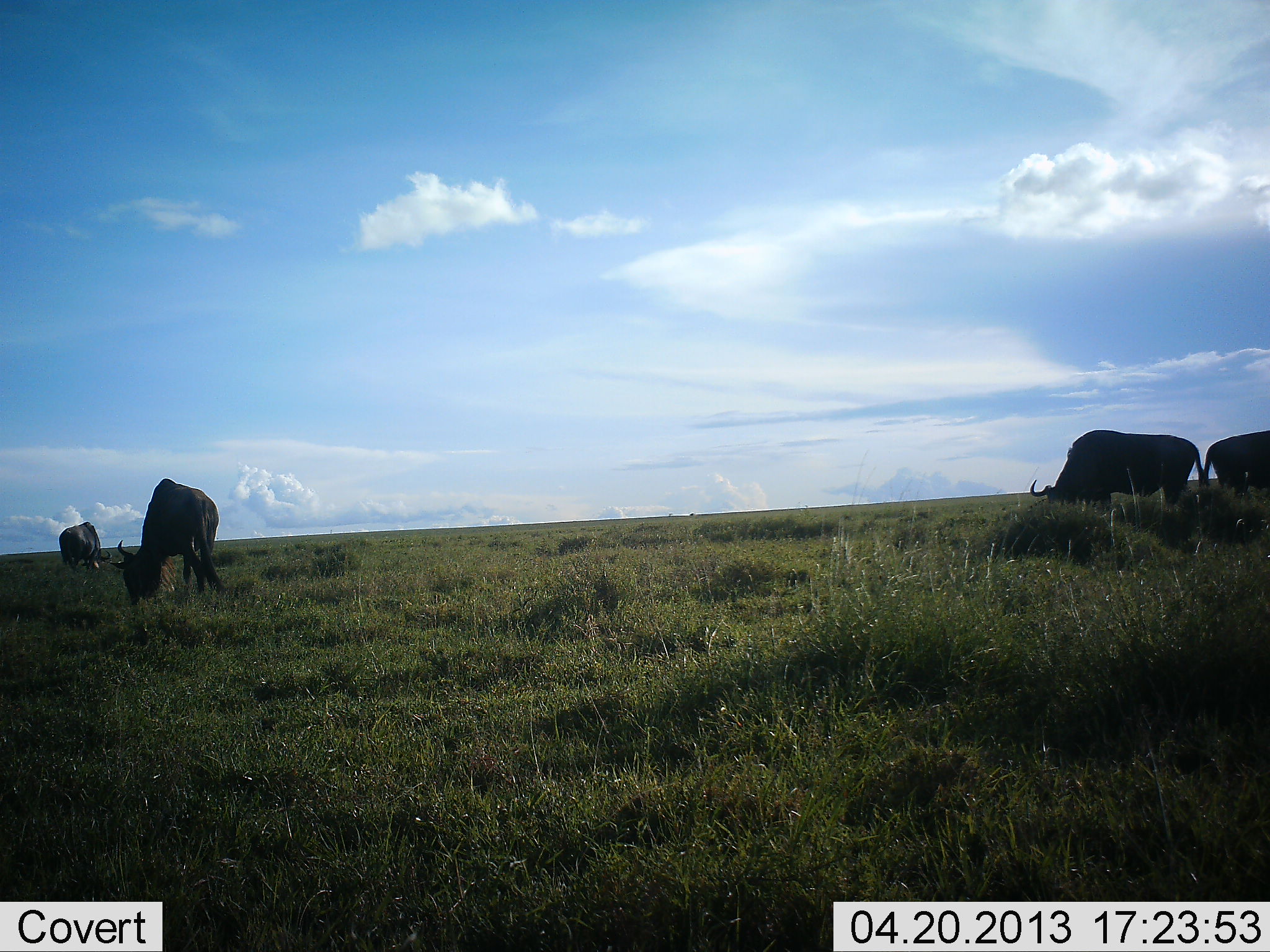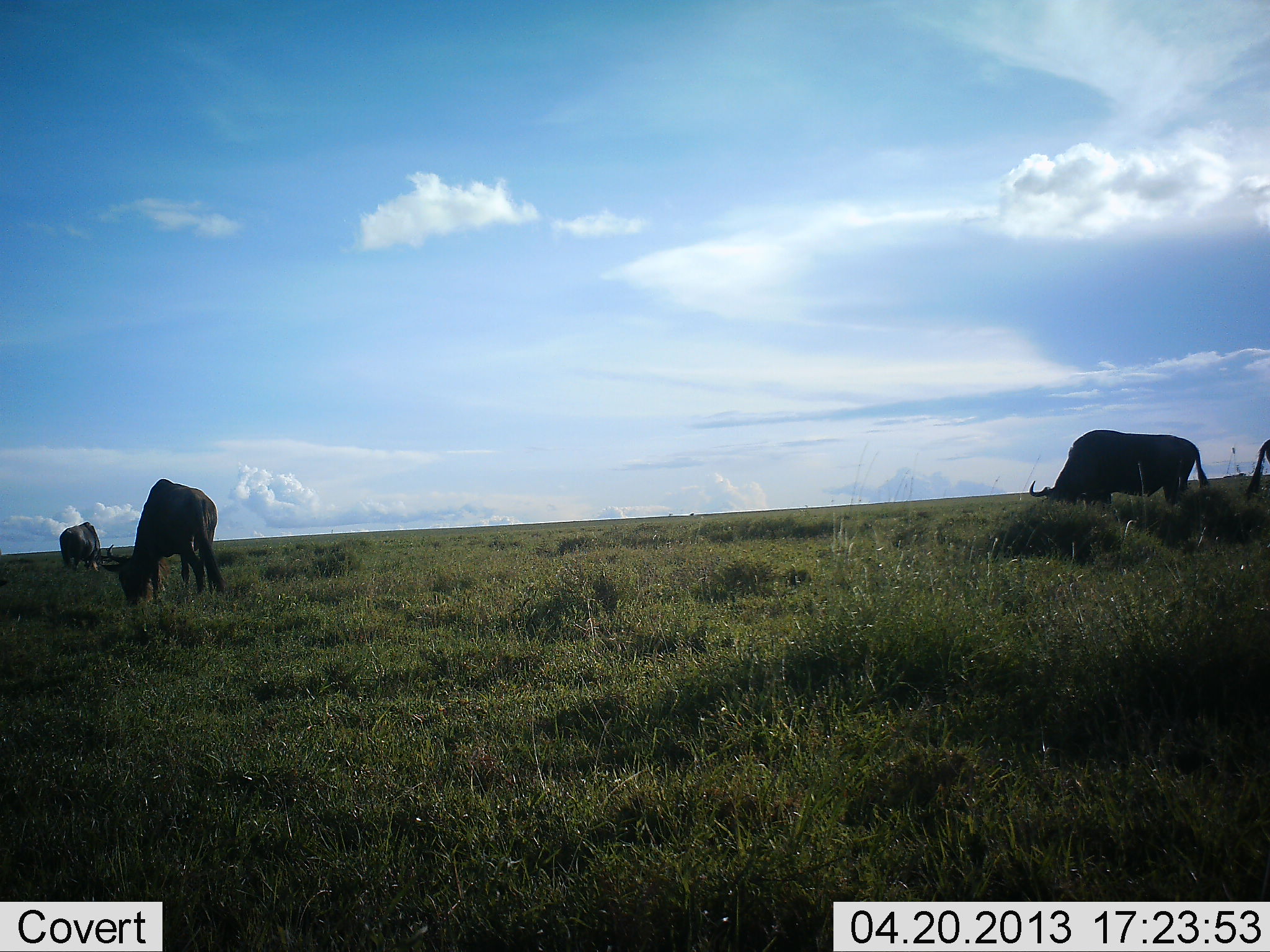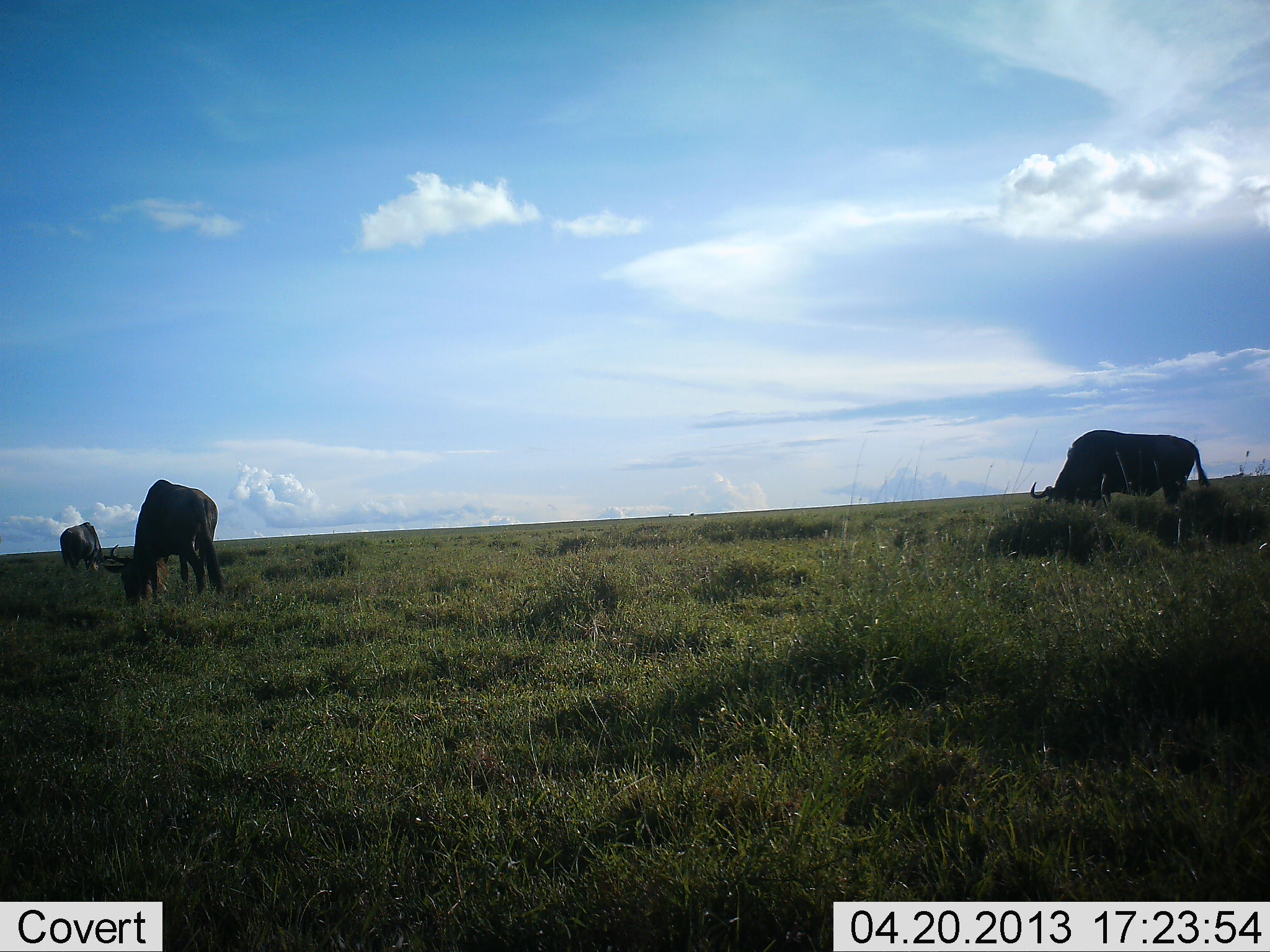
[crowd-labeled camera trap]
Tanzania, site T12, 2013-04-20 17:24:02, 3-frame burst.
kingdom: Animalia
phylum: Chordata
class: Mammalia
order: Artiodactyla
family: Bovidae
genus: Connochaetes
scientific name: Connochaetes taurinus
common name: blue wildebeest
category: wildebeest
Wildebeest (blue wildebeest) (Connochaetes taurinus), count 4. Behavior (volunteer vote fractions): standing 21%, resting 0%, moving 47%, interacting 0%. Young present (vote fraction): 0%. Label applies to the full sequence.